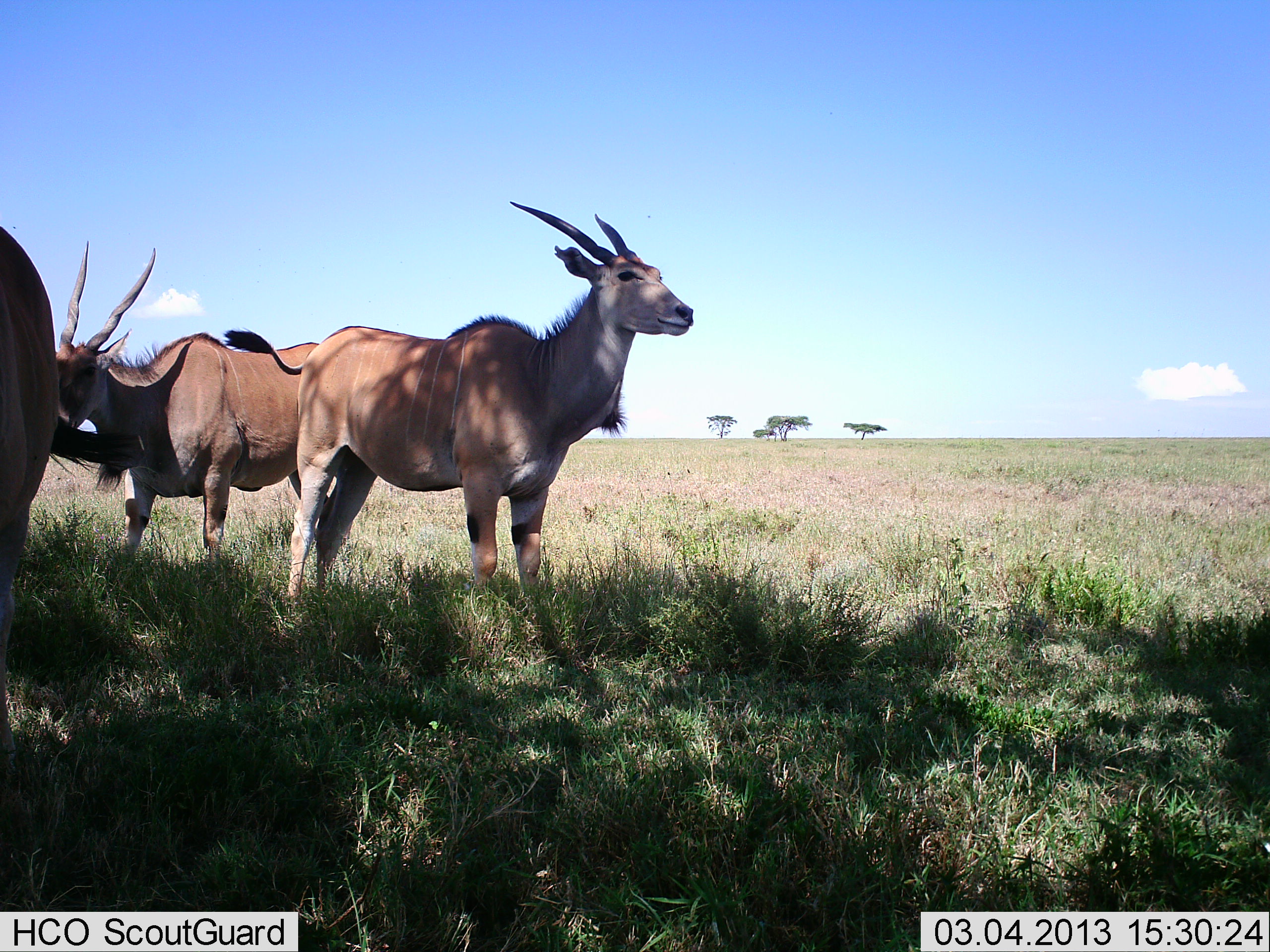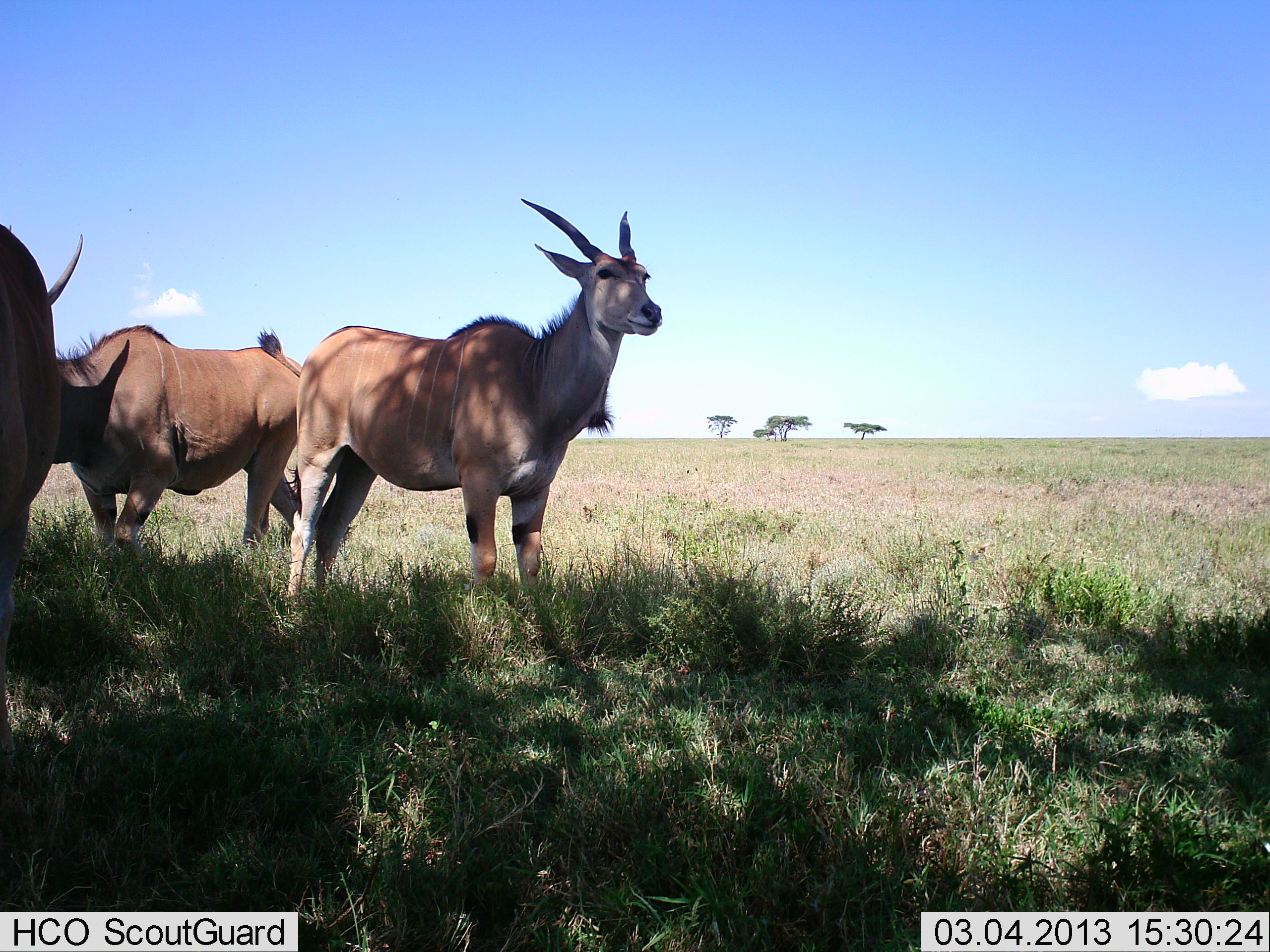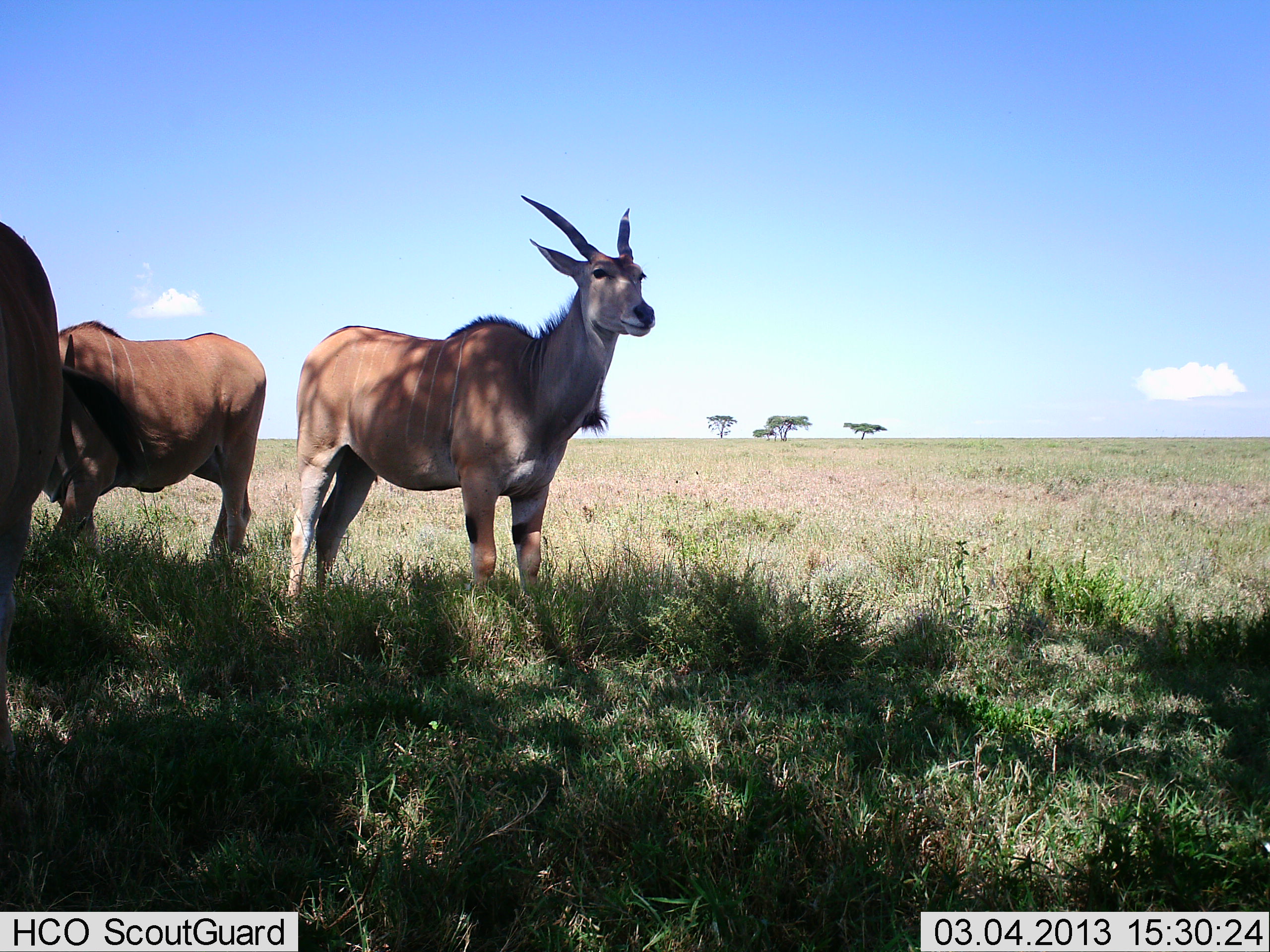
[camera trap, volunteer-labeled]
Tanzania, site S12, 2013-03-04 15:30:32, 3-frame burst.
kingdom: Animalia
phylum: Chordata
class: Mammalia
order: Artiodactyla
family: Bovidae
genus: Tragelaphus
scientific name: Tragelaphus oryx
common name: eland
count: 3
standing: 91%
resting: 0%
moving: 59%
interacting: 6%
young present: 0%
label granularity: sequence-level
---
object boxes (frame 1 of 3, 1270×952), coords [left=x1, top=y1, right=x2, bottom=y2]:
animal: [left=224, top=197, right=696, bottom=598]; [left=54, top=240, right=334, bottom=564]; [left=0, top=226, right=53, bottom=756]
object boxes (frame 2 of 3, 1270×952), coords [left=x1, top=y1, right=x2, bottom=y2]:
animal: [left=257, top=197, right=663, bottom=599]; [left=48, top=234, right=301, bottom=564]; [left=0, top=218, right=62, bottom=756]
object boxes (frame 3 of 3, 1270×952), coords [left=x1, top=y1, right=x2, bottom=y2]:
animal: [left=287, top=194, right=657, bottom=603]; [left=53, top=320, right=267, bottom=564]; [left=0, top=222, right=65, bottom=760]